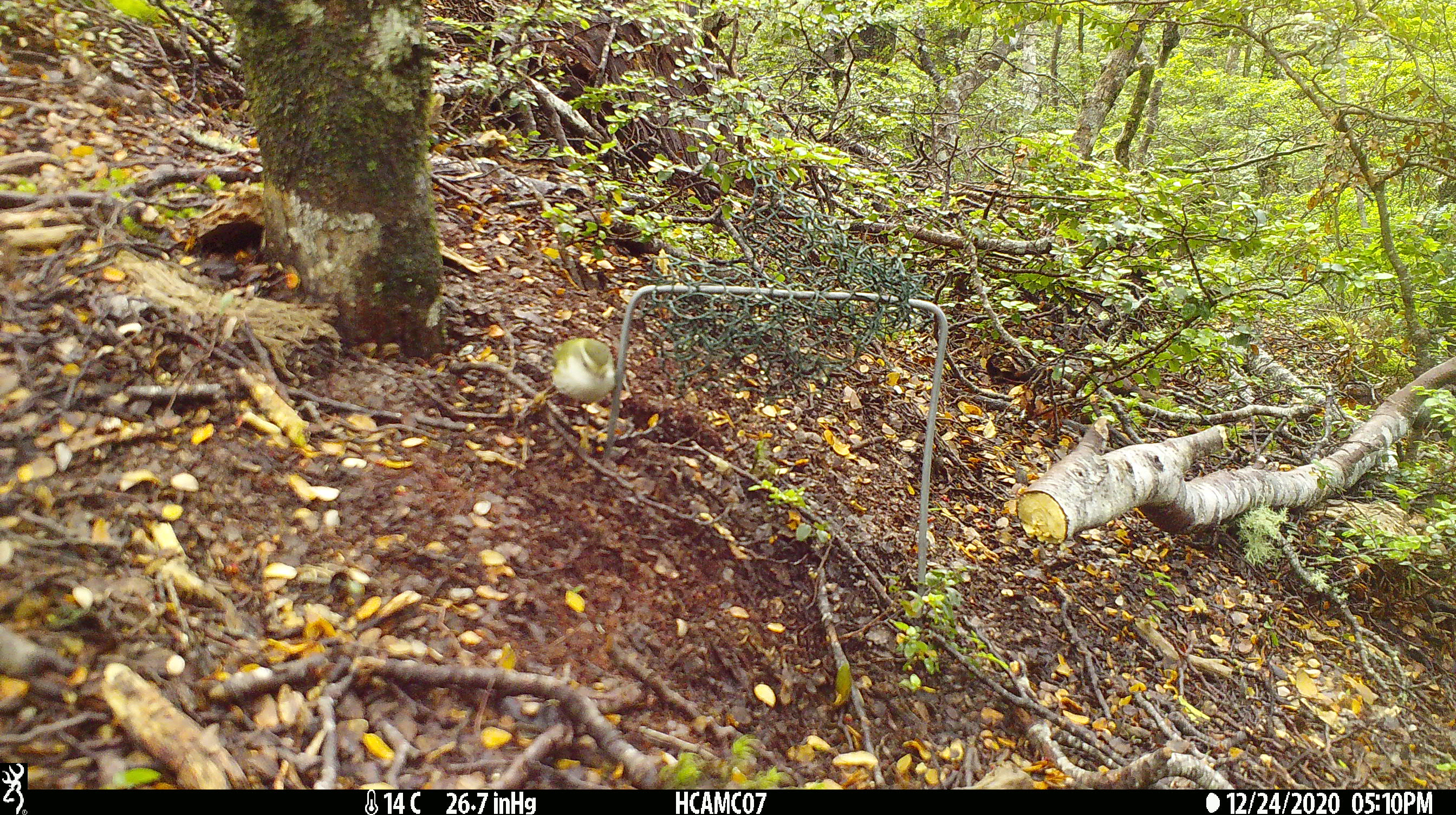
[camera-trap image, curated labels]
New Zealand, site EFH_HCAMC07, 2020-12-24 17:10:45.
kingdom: Animalia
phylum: Chordata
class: Aves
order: Passeriformes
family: Acanthisittidae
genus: Acanthisitta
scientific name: Acanthisitta chloris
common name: rifleman